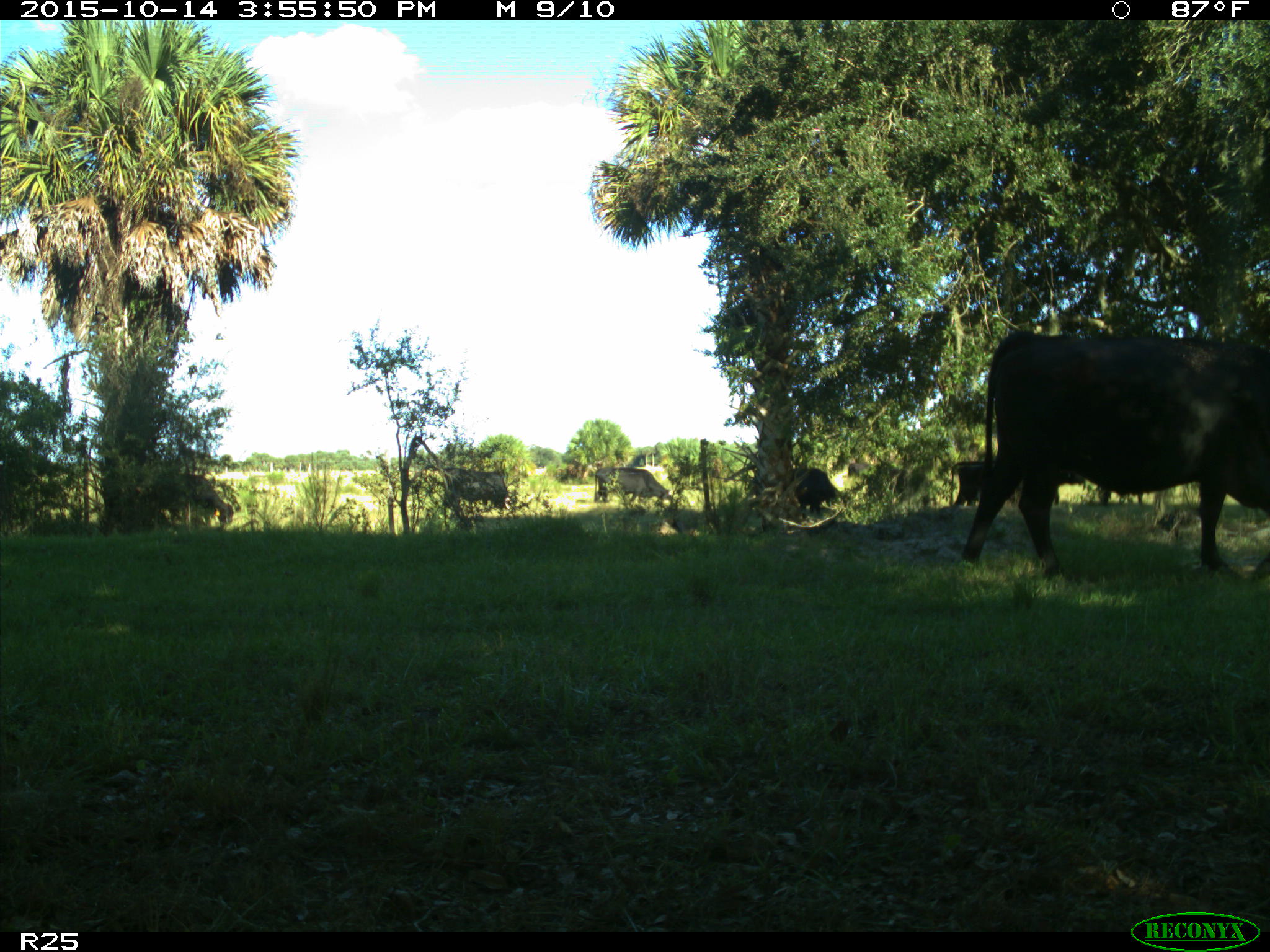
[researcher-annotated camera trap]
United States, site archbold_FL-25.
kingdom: Animalia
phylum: Chordata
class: Mammalia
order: Artiodactyla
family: Bovidae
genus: Bos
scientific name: Bos taurus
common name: domestic cow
Bos taurus (domestic cow).